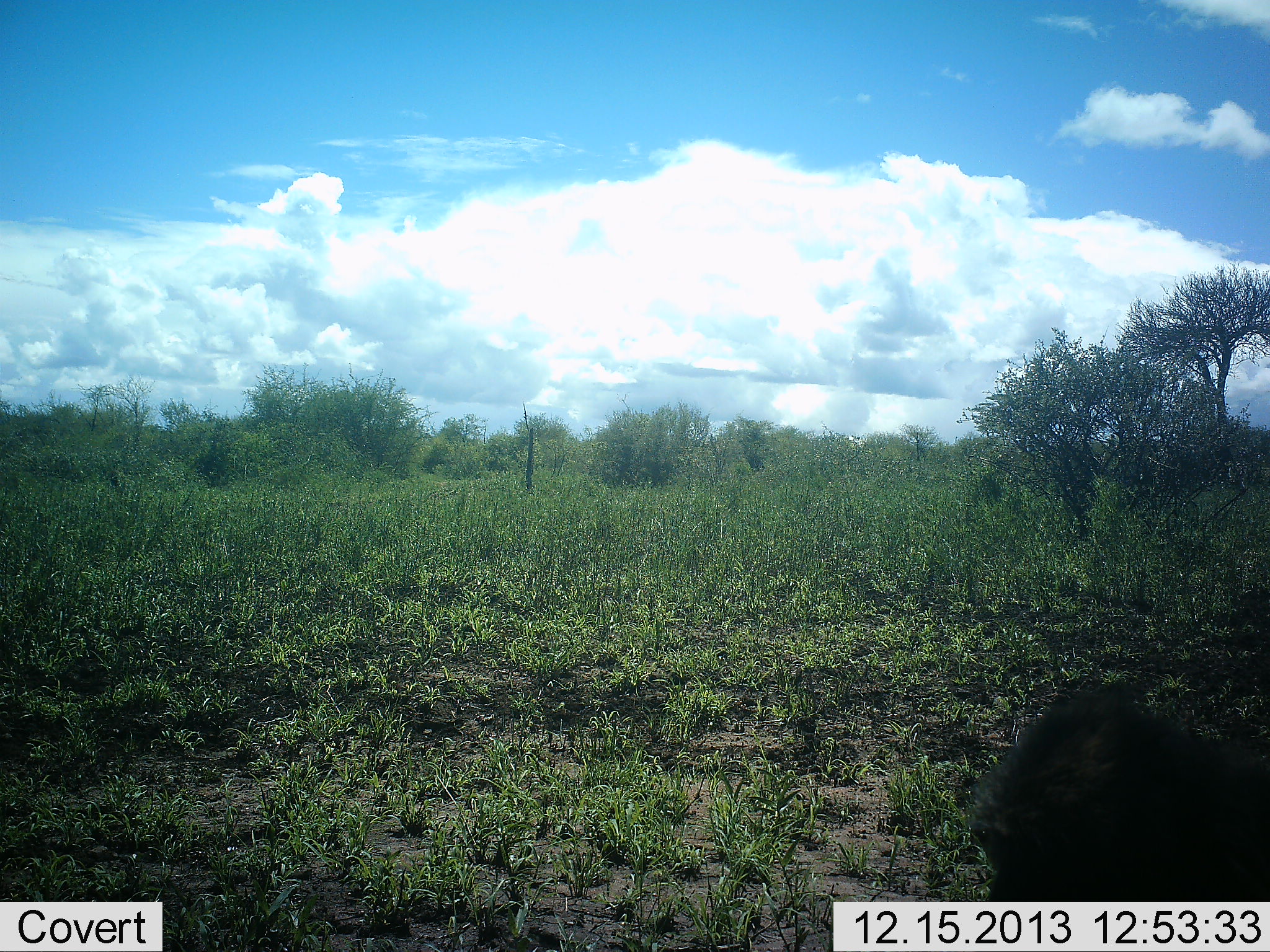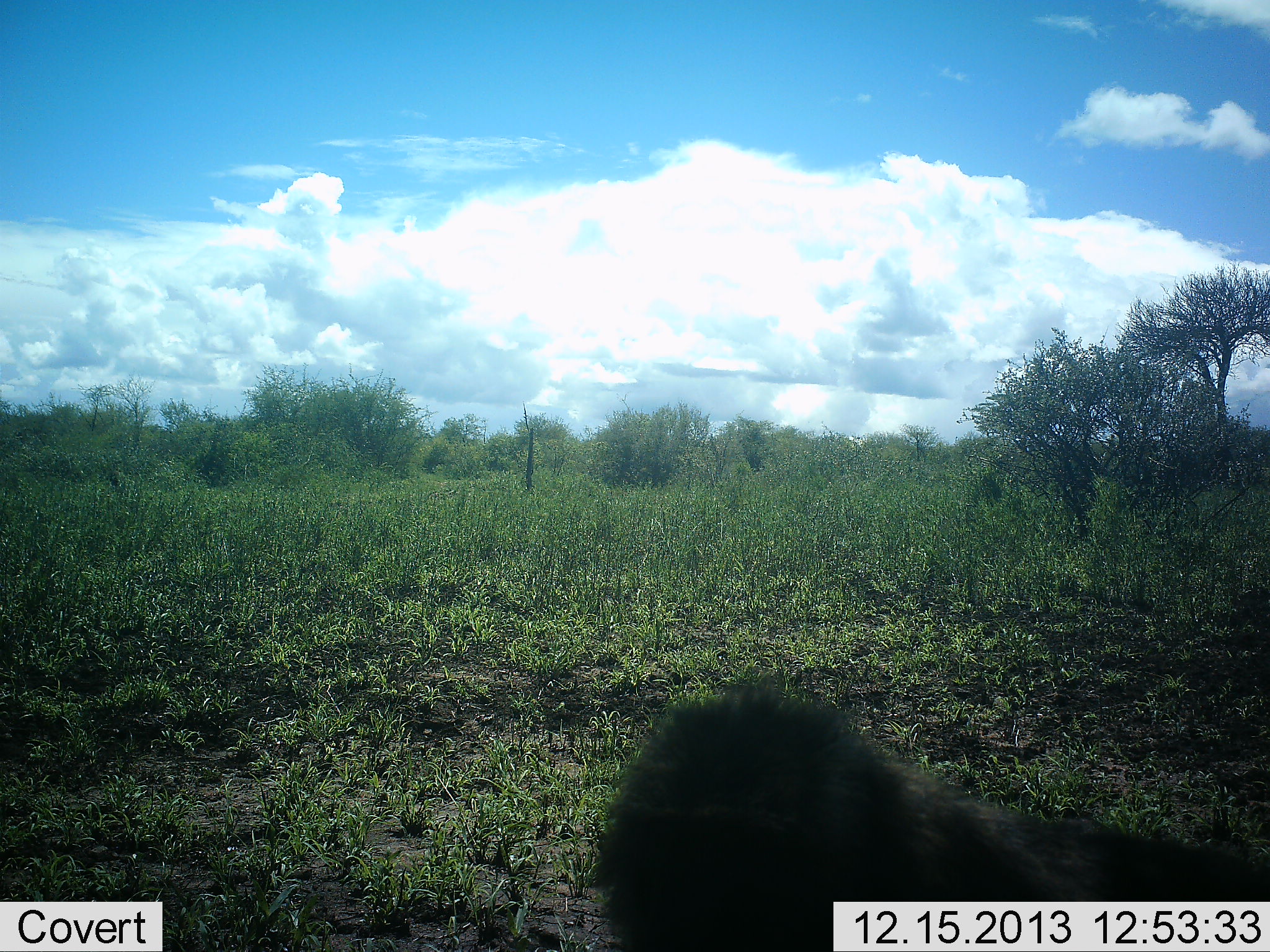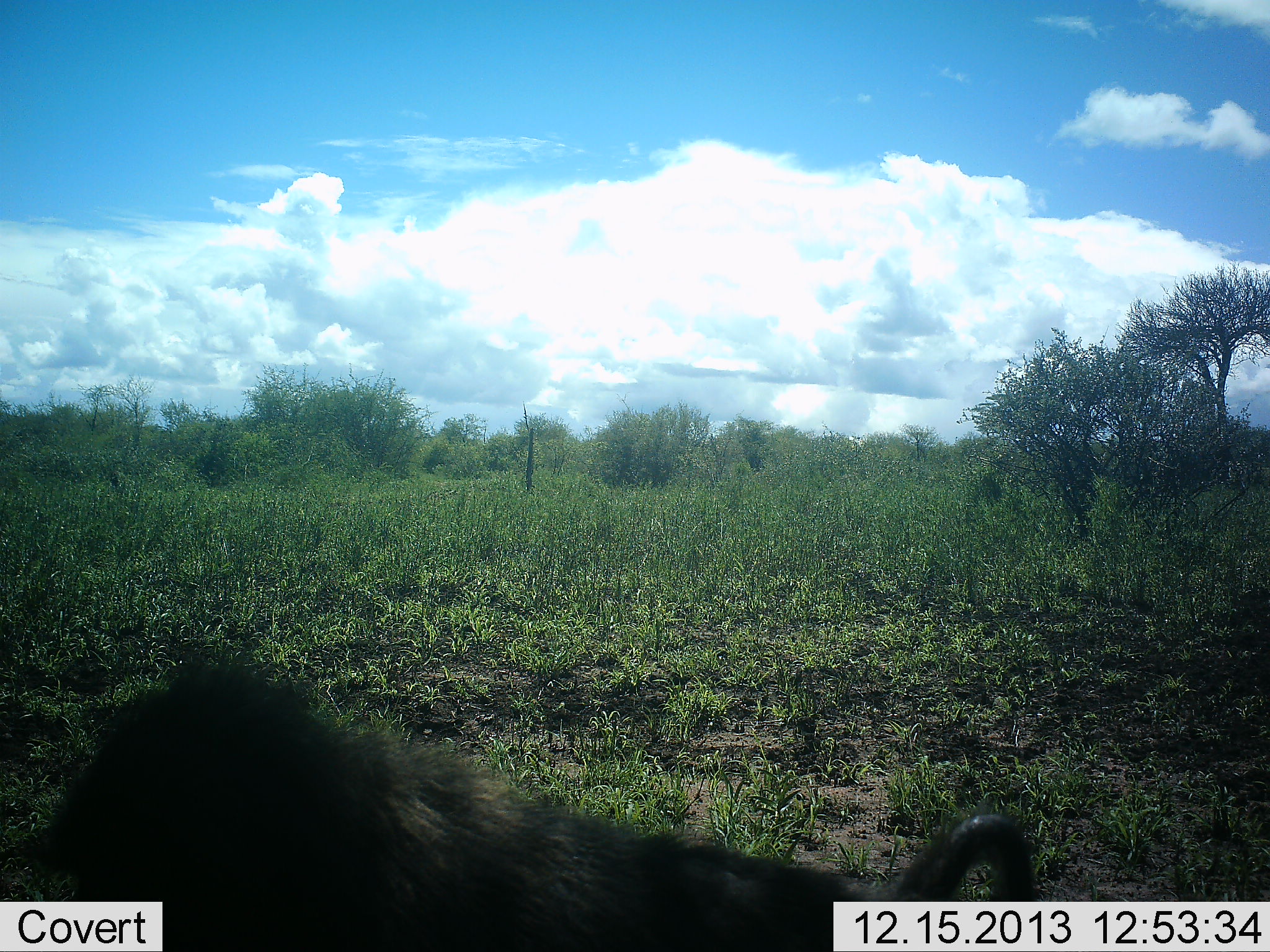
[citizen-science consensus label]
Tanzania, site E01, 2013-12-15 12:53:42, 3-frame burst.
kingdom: Animalia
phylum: Chordata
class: Mammalia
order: Primates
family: Cercopithecidae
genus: Papio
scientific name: Papio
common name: baboon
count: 1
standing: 0%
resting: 0%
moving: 100%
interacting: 0%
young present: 0%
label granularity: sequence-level